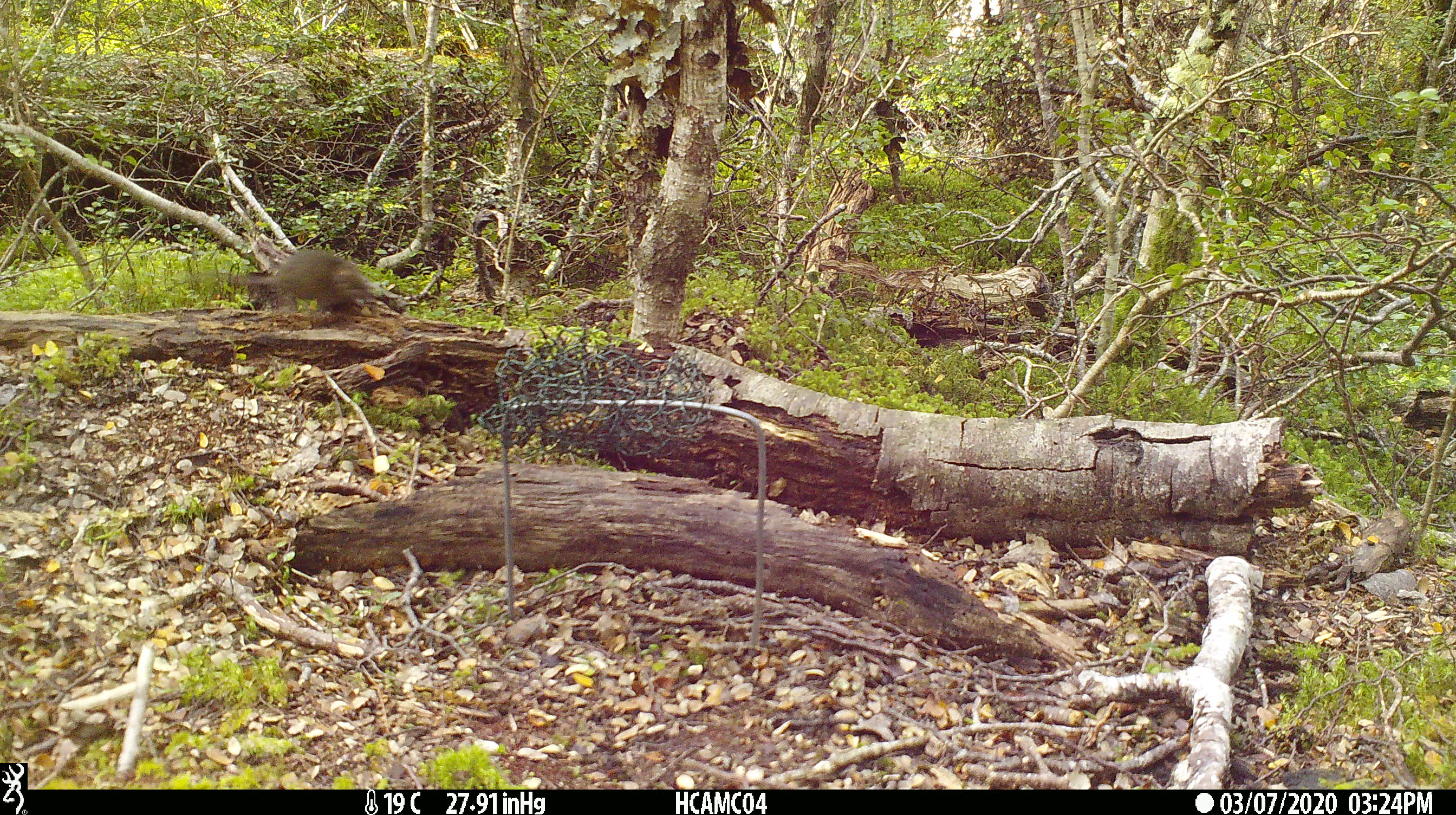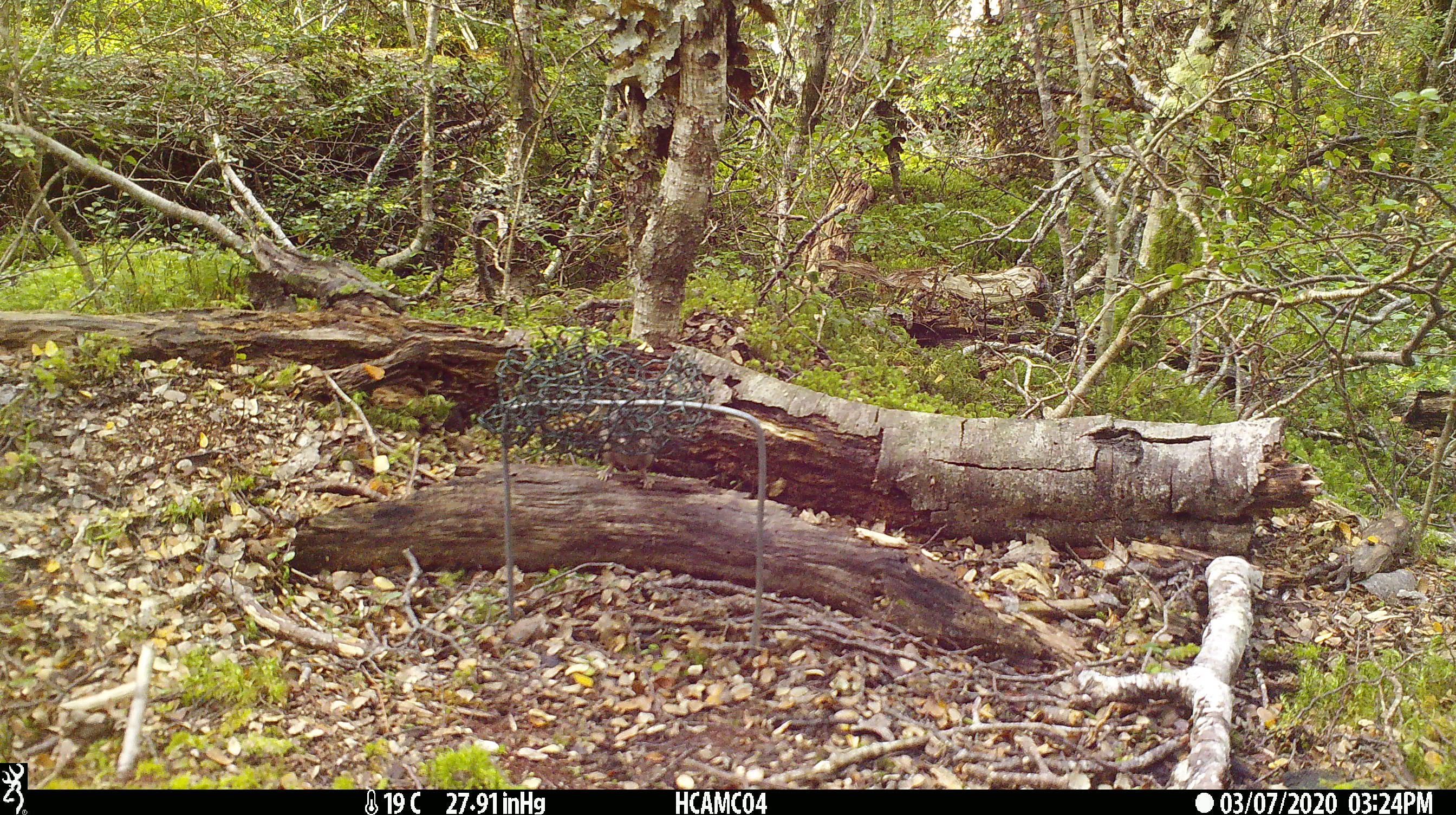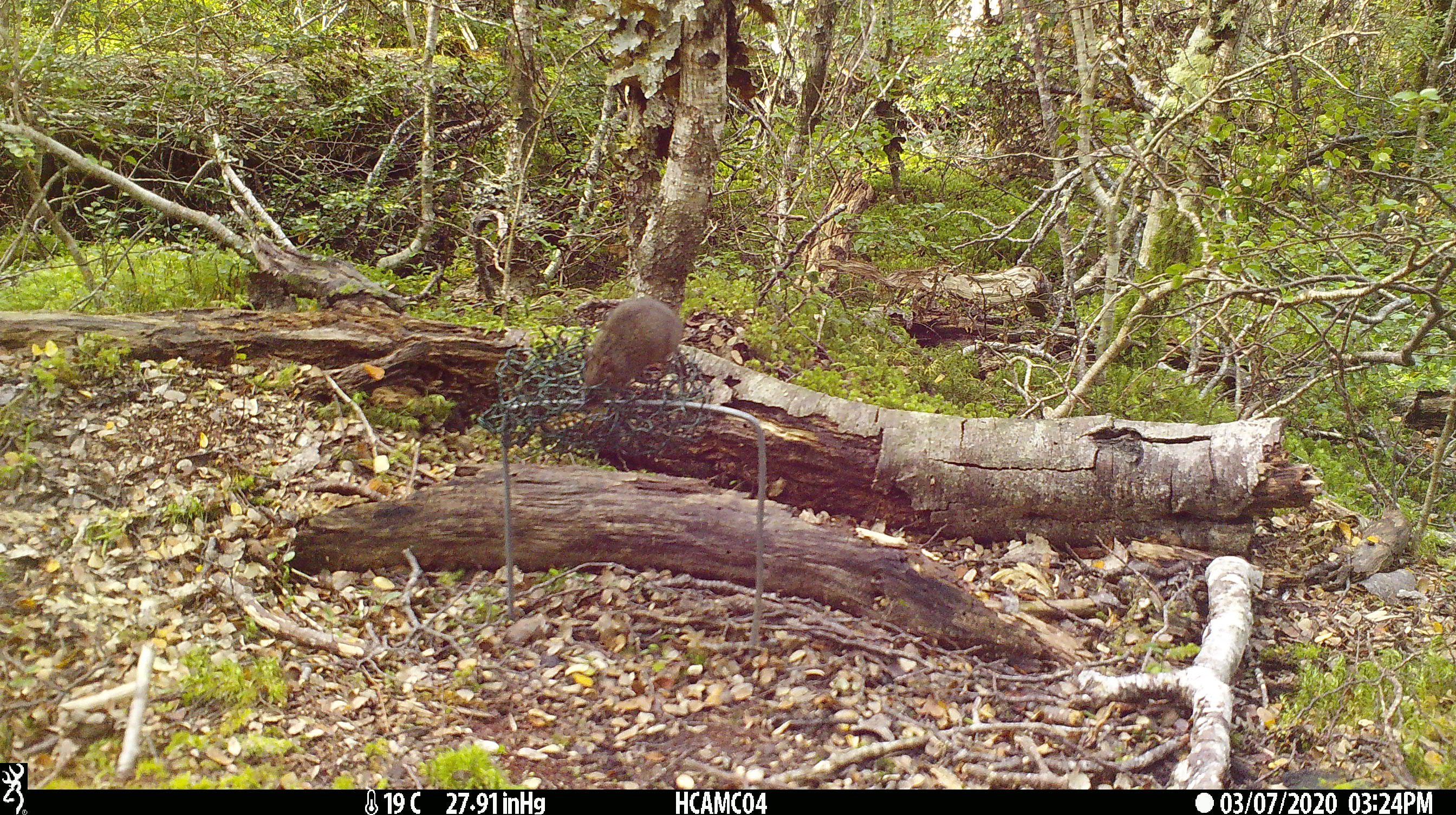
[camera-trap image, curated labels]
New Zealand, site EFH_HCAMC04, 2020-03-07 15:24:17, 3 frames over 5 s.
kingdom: Animalia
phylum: Chordata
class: Mammalia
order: Rodentia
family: Muridae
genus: Mus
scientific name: Mus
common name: mouse